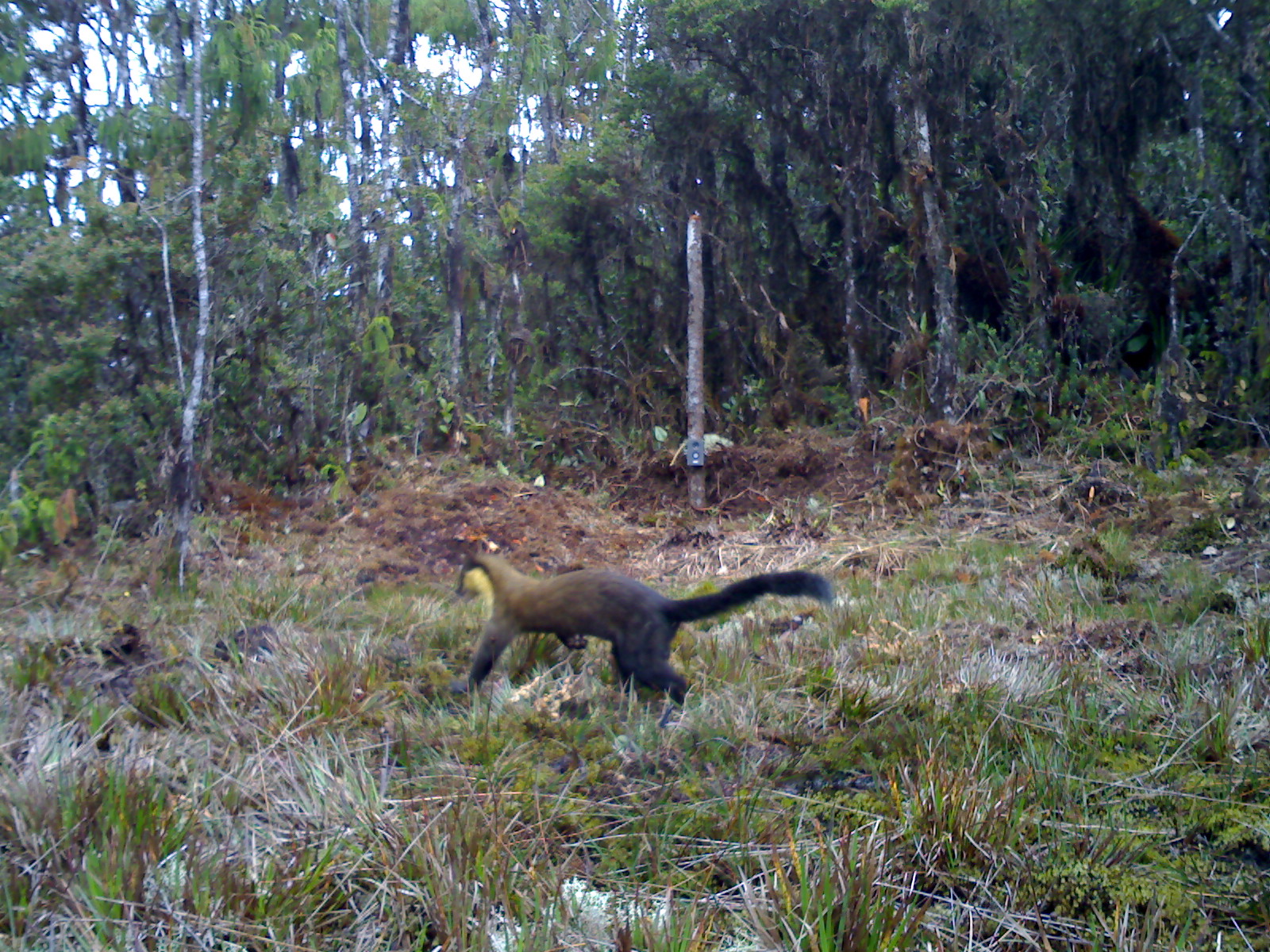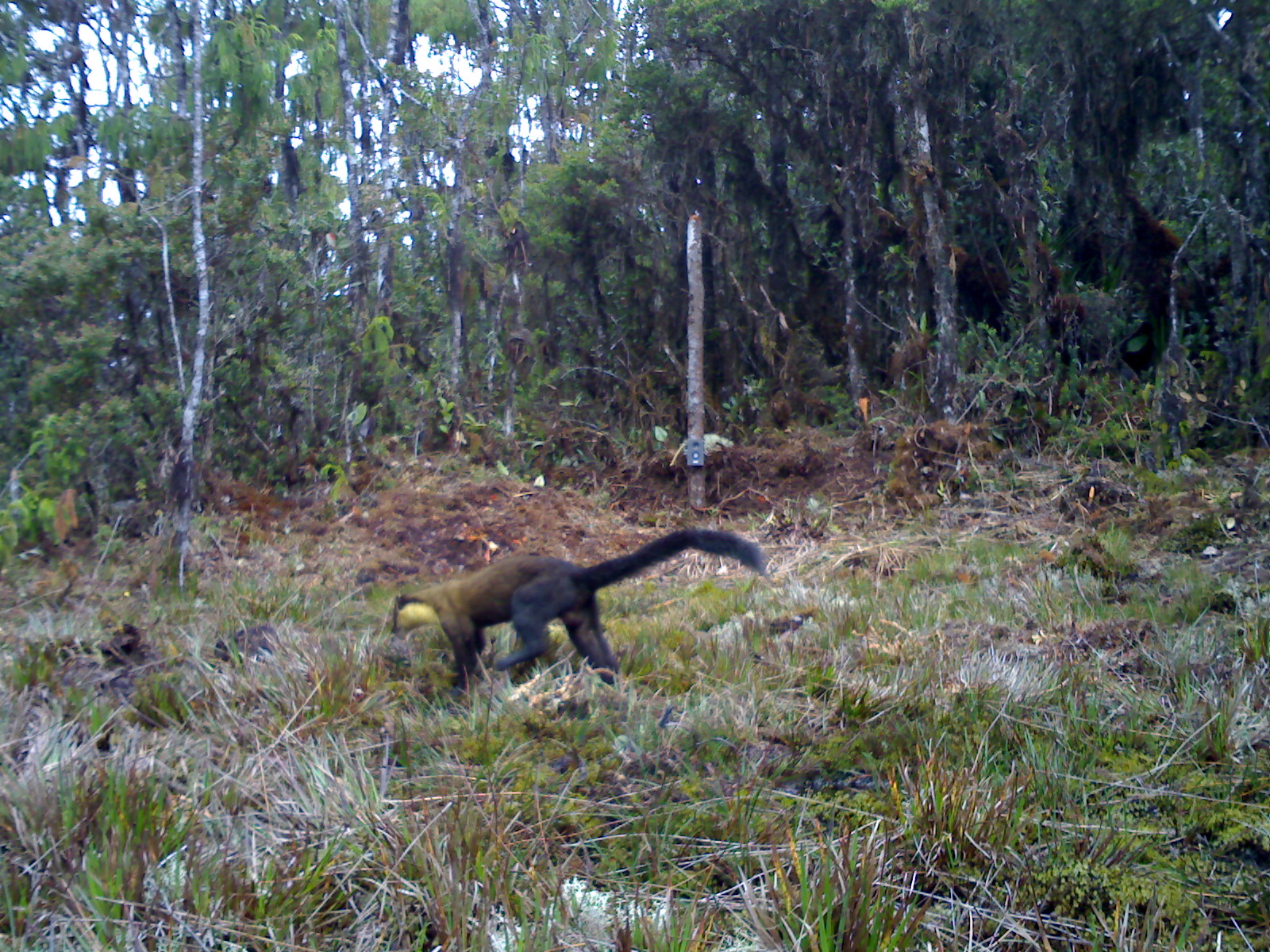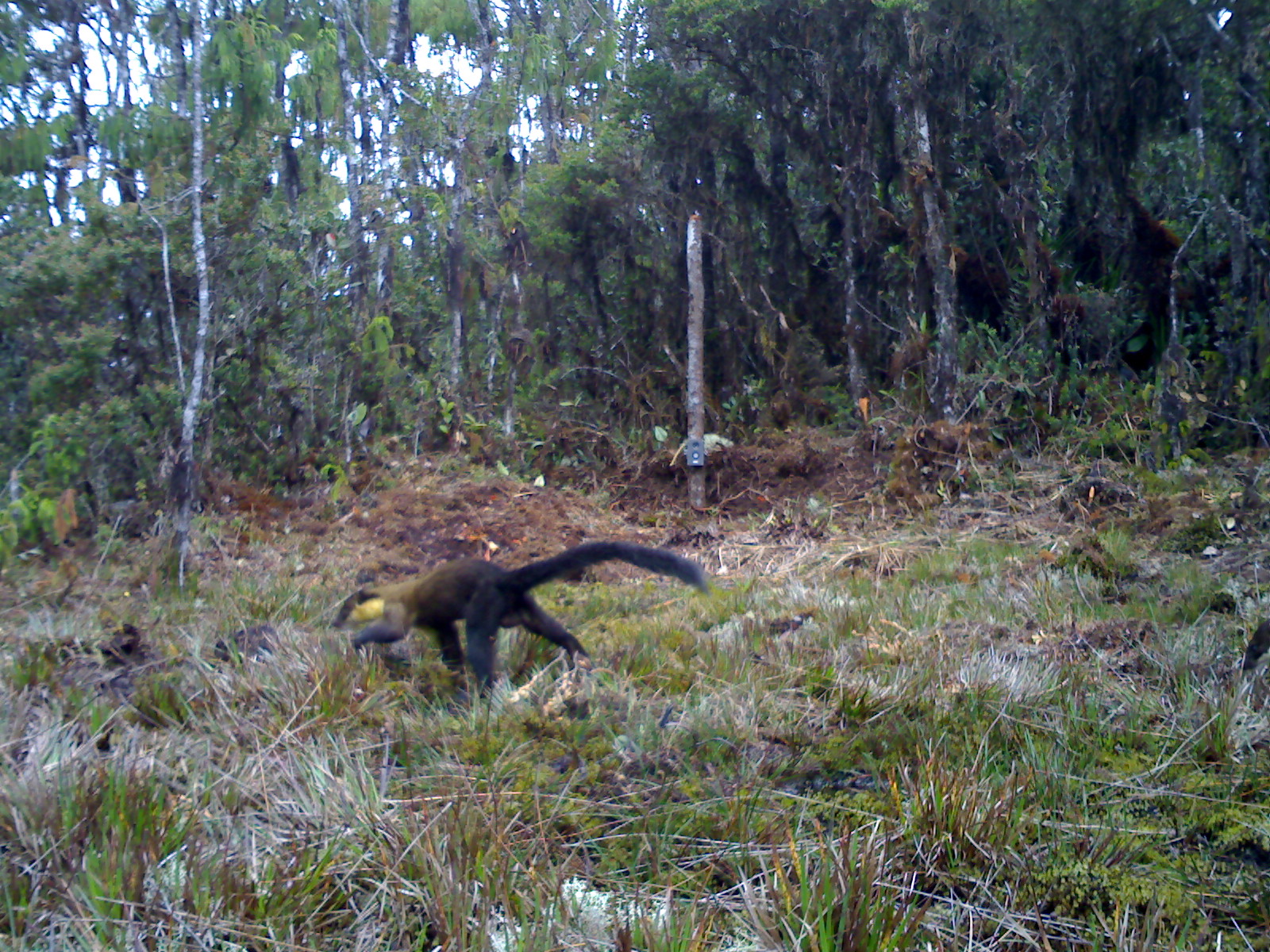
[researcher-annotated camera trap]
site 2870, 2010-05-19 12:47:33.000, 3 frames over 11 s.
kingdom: Animalia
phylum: Chordata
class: Mammalia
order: Carnivora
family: Mustelidae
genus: Martes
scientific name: Martes flavigula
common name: yellow-throated marten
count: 1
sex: male